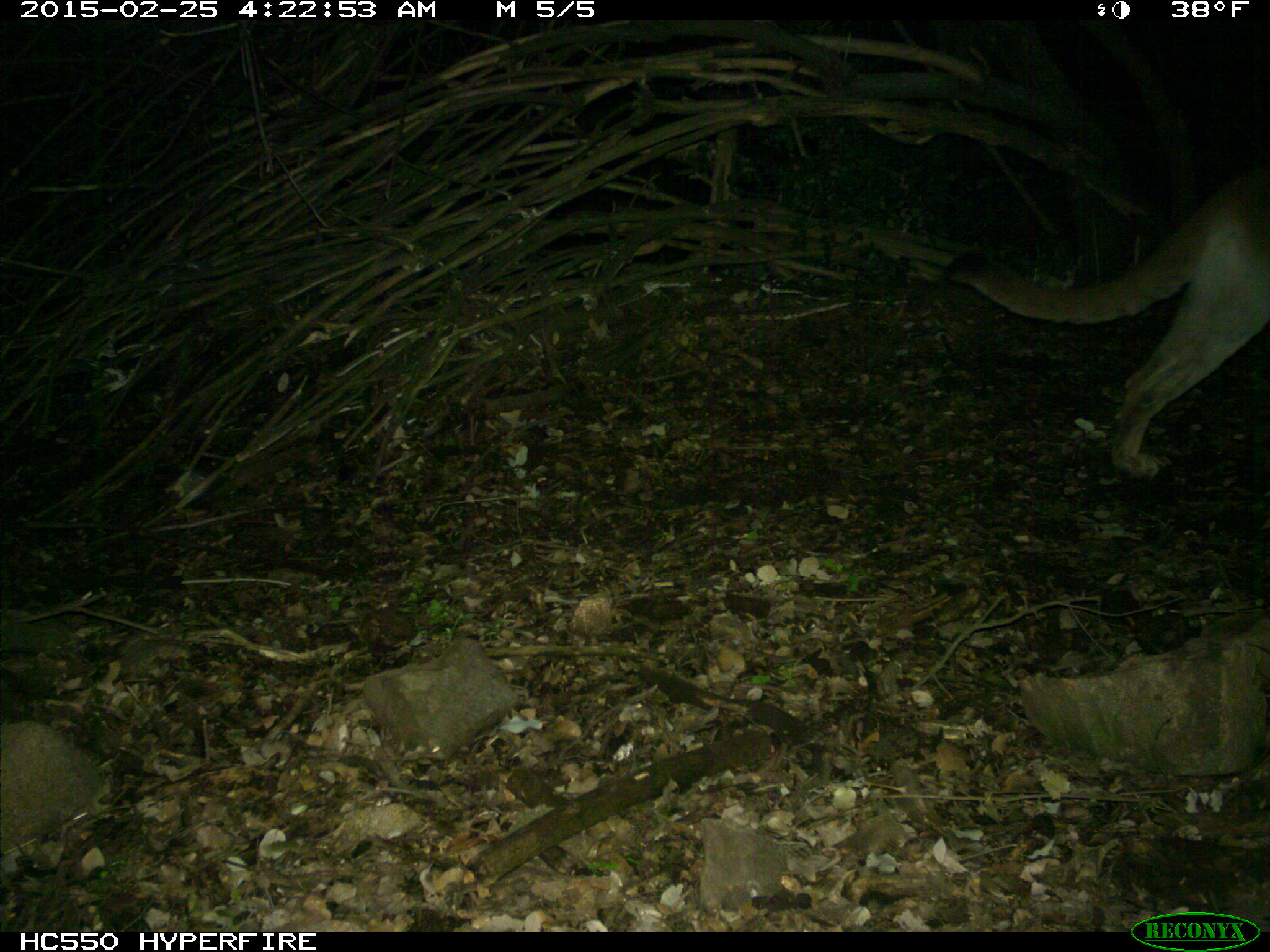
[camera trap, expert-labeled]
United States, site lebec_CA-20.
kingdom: Animalia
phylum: Chordata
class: Mammalia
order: Carnivora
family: Felidae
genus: Puma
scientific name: Puma concolor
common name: mountain lion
Puma concolor (mountain lion).